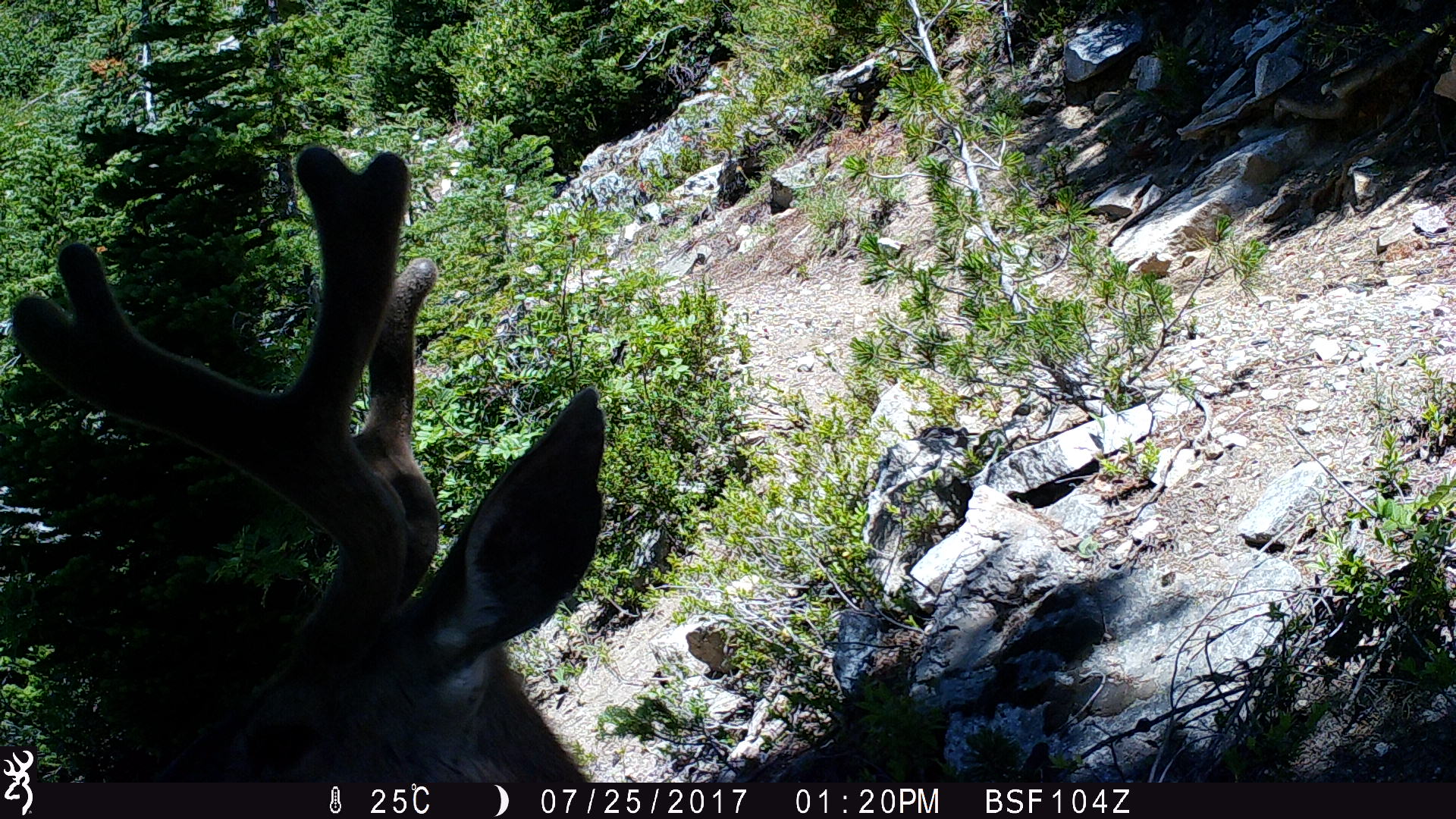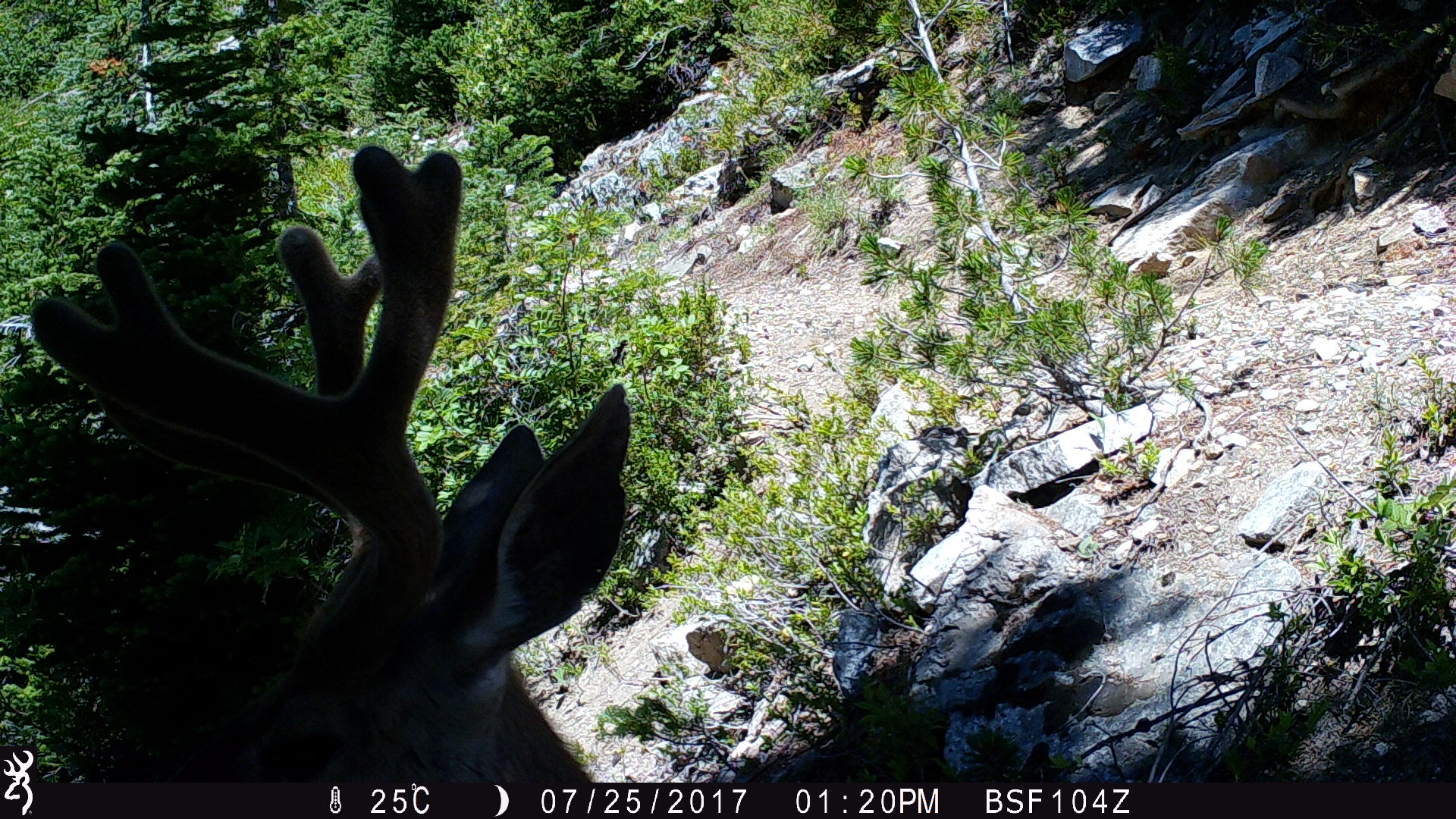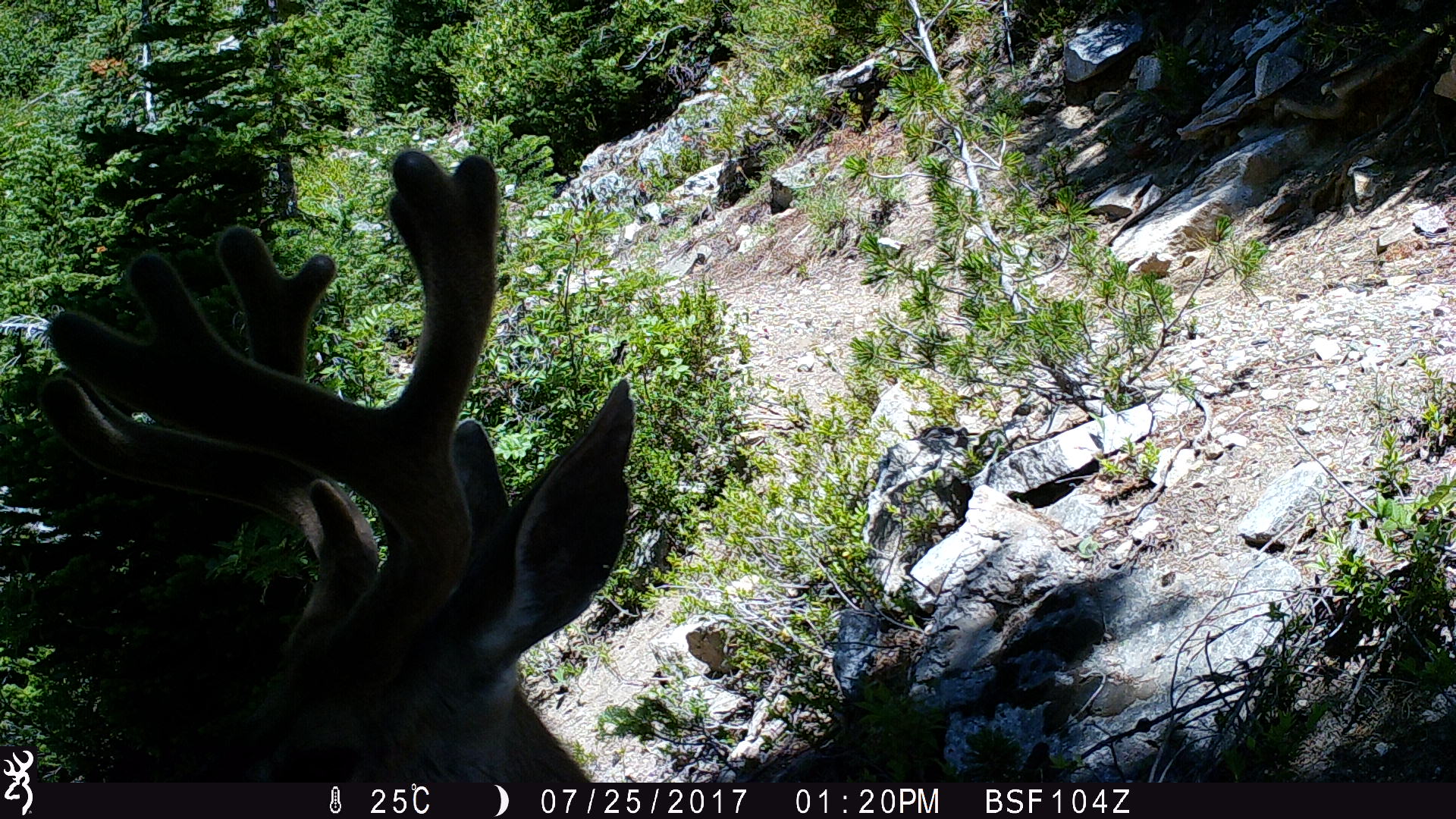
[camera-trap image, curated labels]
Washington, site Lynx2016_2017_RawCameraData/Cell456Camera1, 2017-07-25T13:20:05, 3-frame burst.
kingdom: Animalia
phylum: Chordata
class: Mammalia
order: Artiodactyla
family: Cervidae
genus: Odocoileus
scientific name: Odocoileus hemionus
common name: mule deer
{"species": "Odocoileus hemionus (mule deer)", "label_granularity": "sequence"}